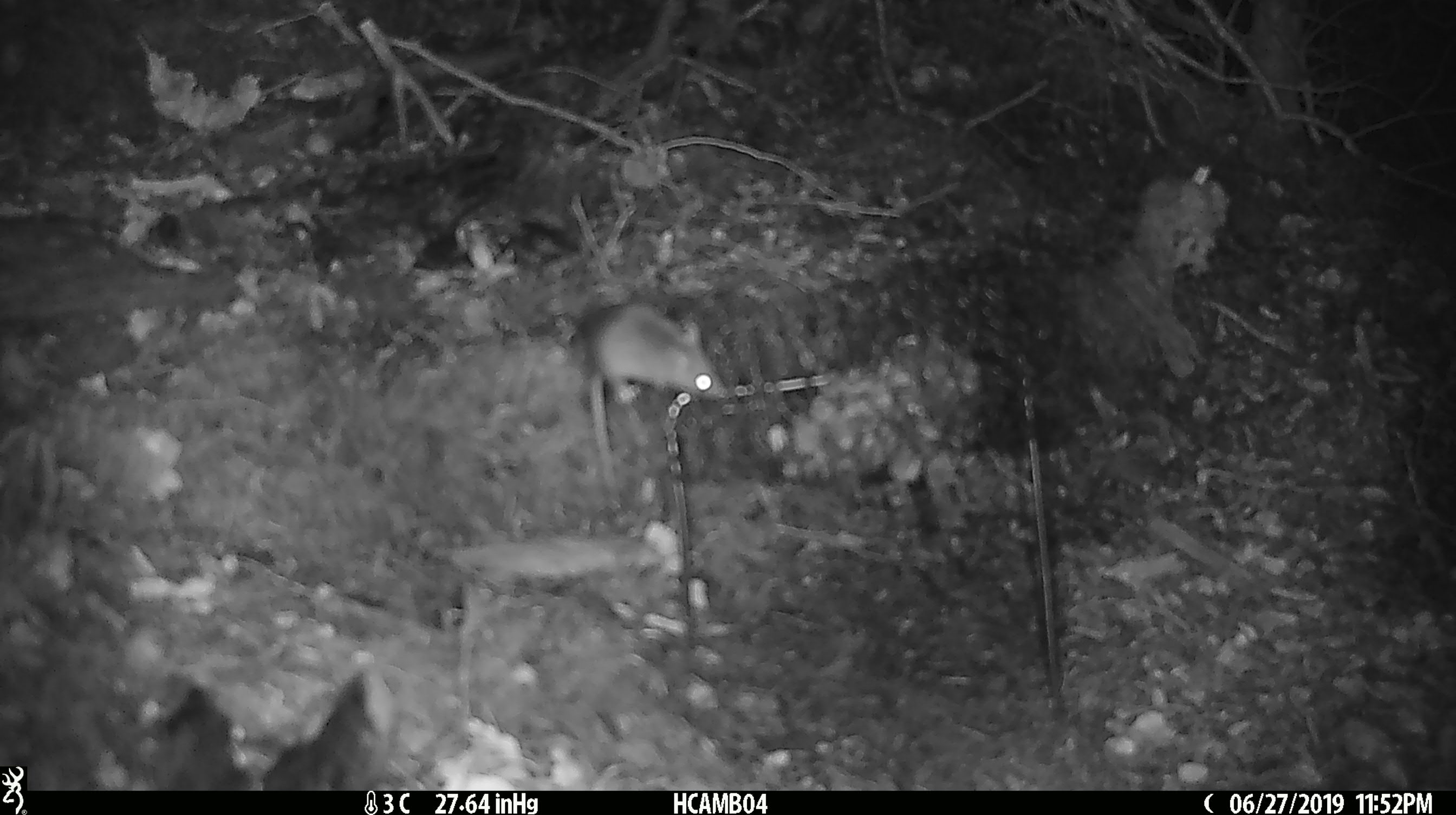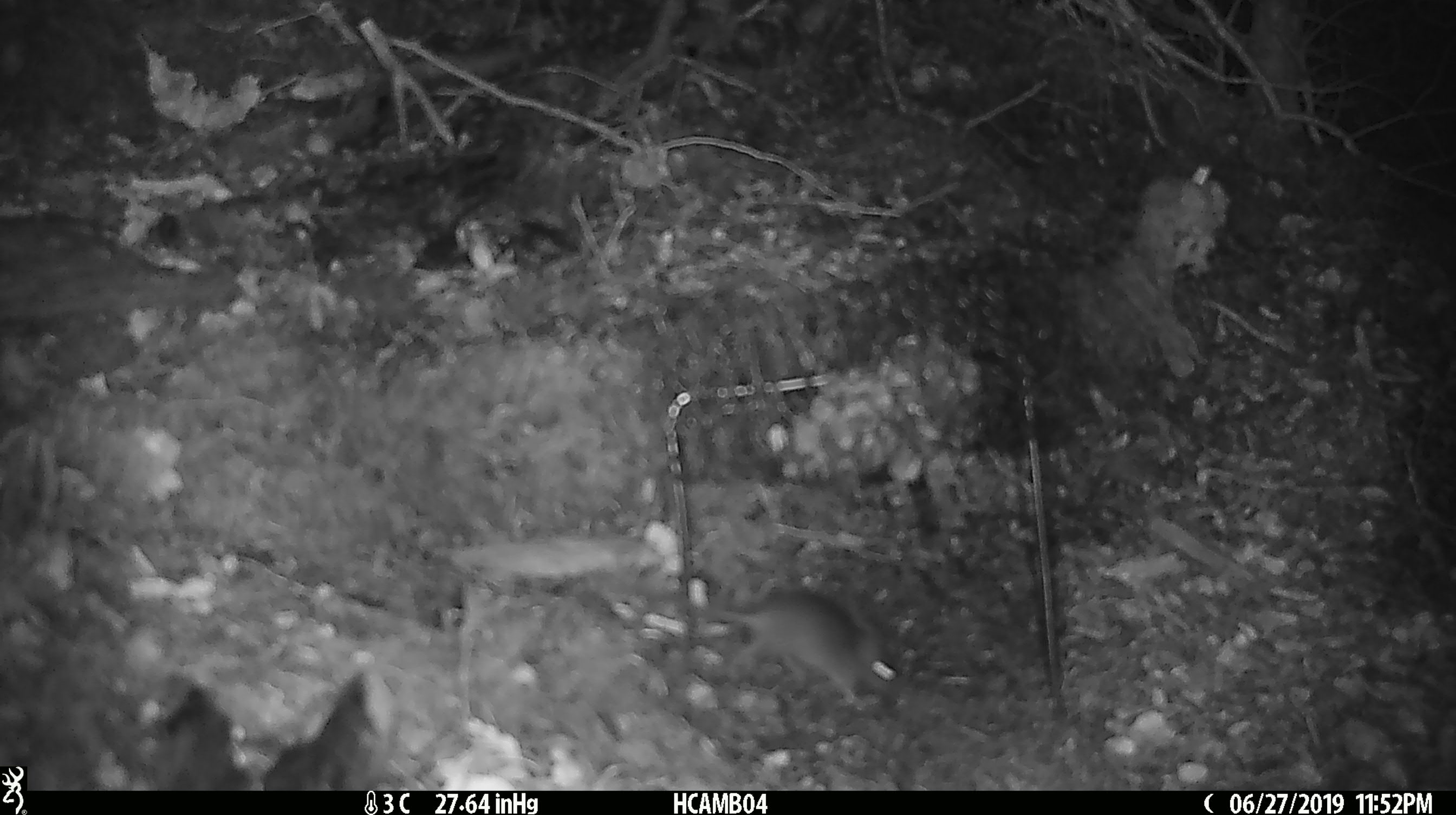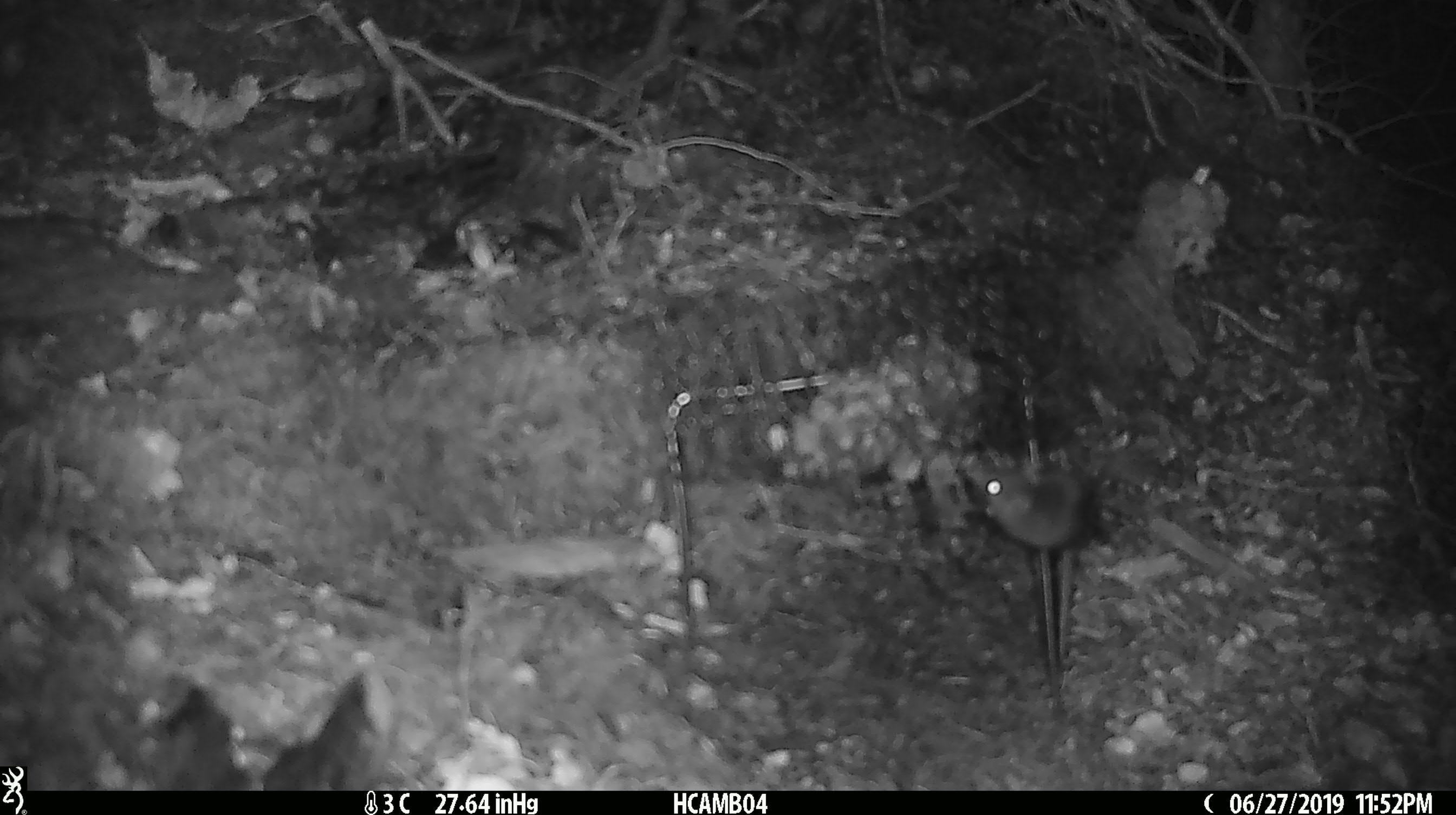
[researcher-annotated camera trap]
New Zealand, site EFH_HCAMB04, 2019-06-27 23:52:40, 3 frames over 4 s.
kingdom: Animalia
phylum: Chordata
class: Mammalia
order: Rodentia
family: Muridae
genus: Mus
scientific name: Mus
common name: mouse